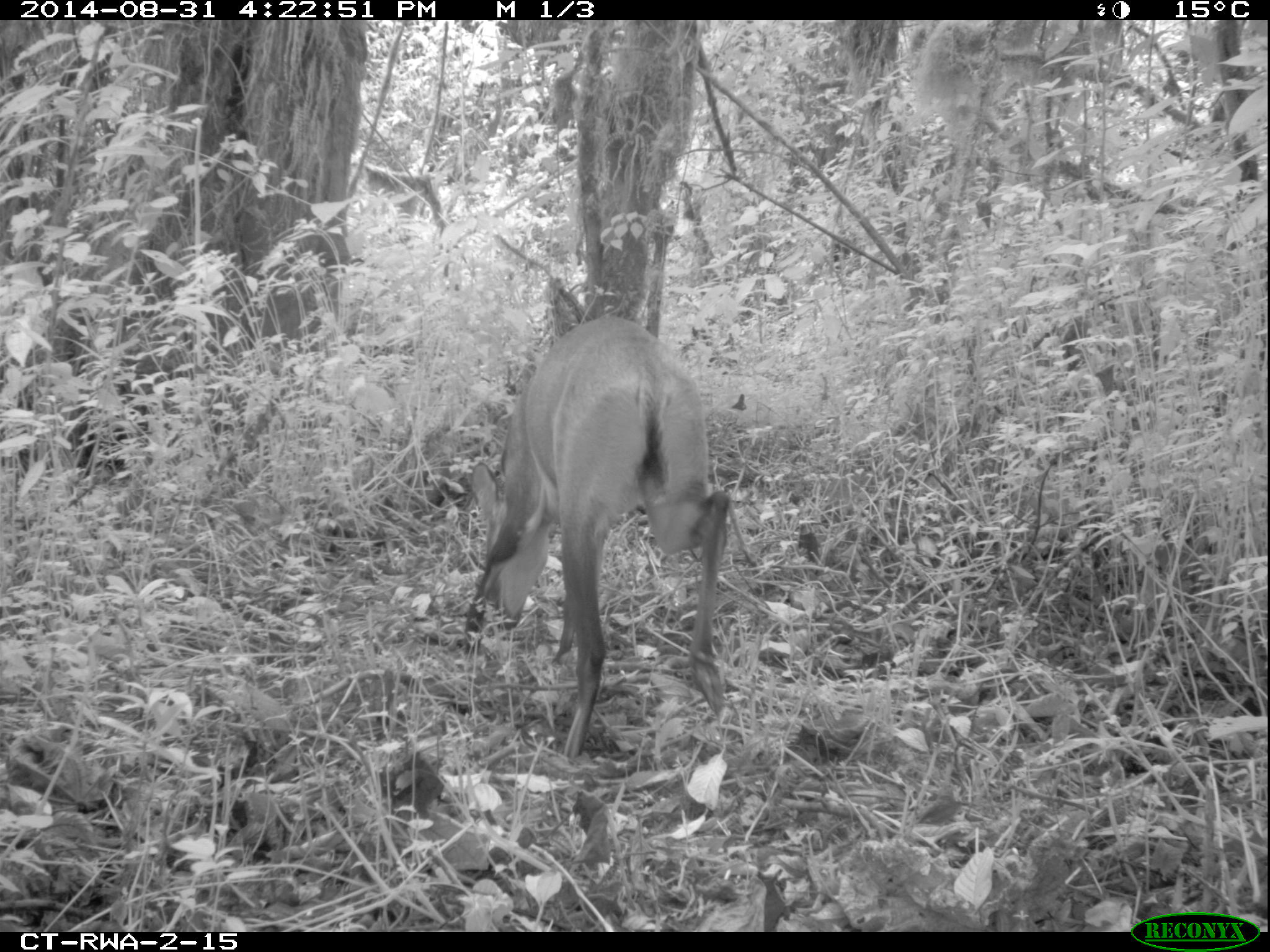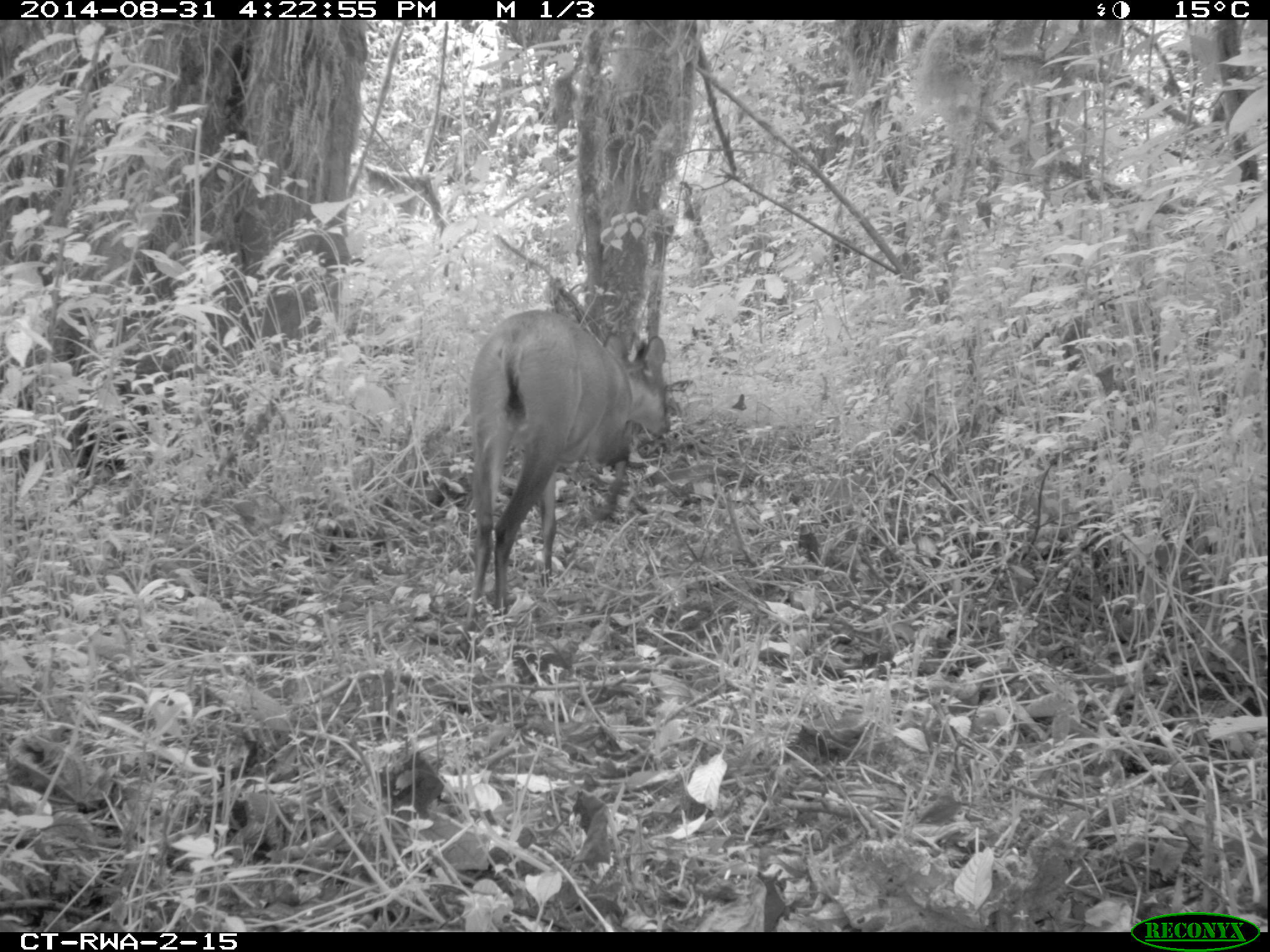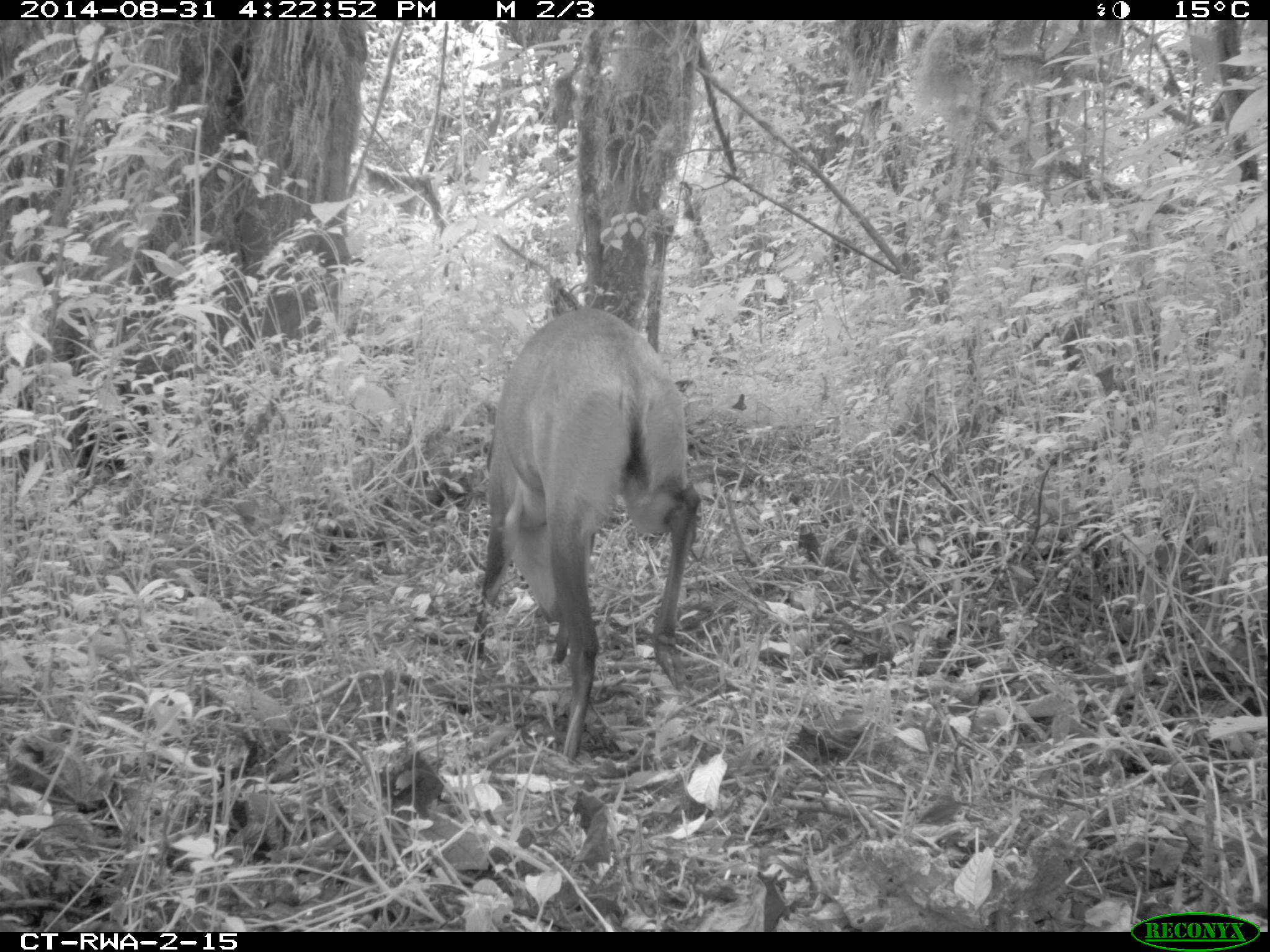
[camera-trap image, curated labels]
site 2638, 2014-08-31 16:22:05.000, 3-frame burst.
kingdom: Animalia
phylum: Chordata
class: Mammalia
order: Artiodactyla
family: Bovidae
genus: Cephalophus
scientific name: Cephalophus nigrifrons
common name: black-fronted duiker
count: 1